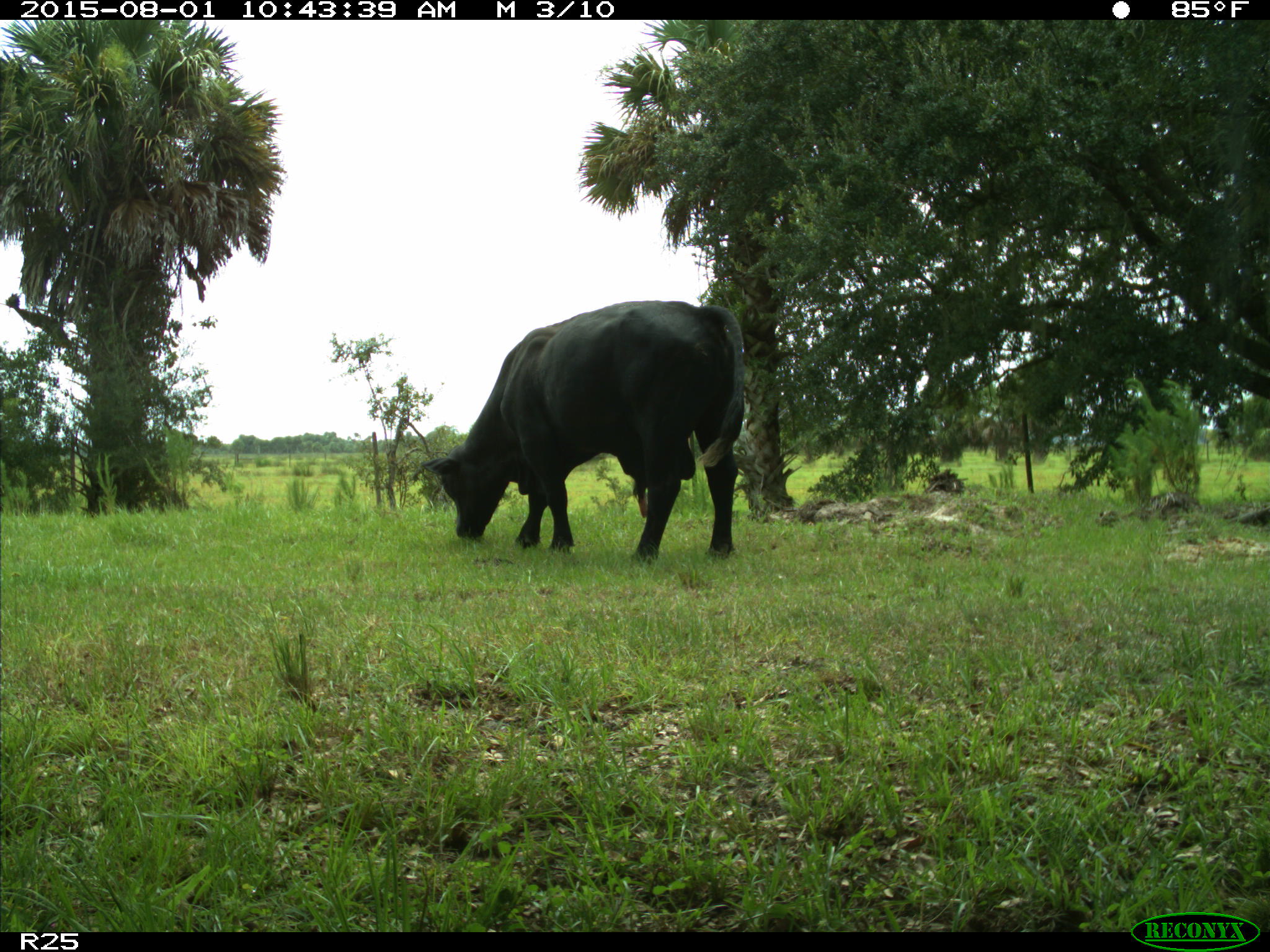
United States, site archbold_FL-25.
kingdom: Animalia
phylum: Chordata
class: Mammalia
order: Artiodactyla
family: Bovidae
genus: Bos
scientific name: Bos taurus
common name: domestic cow